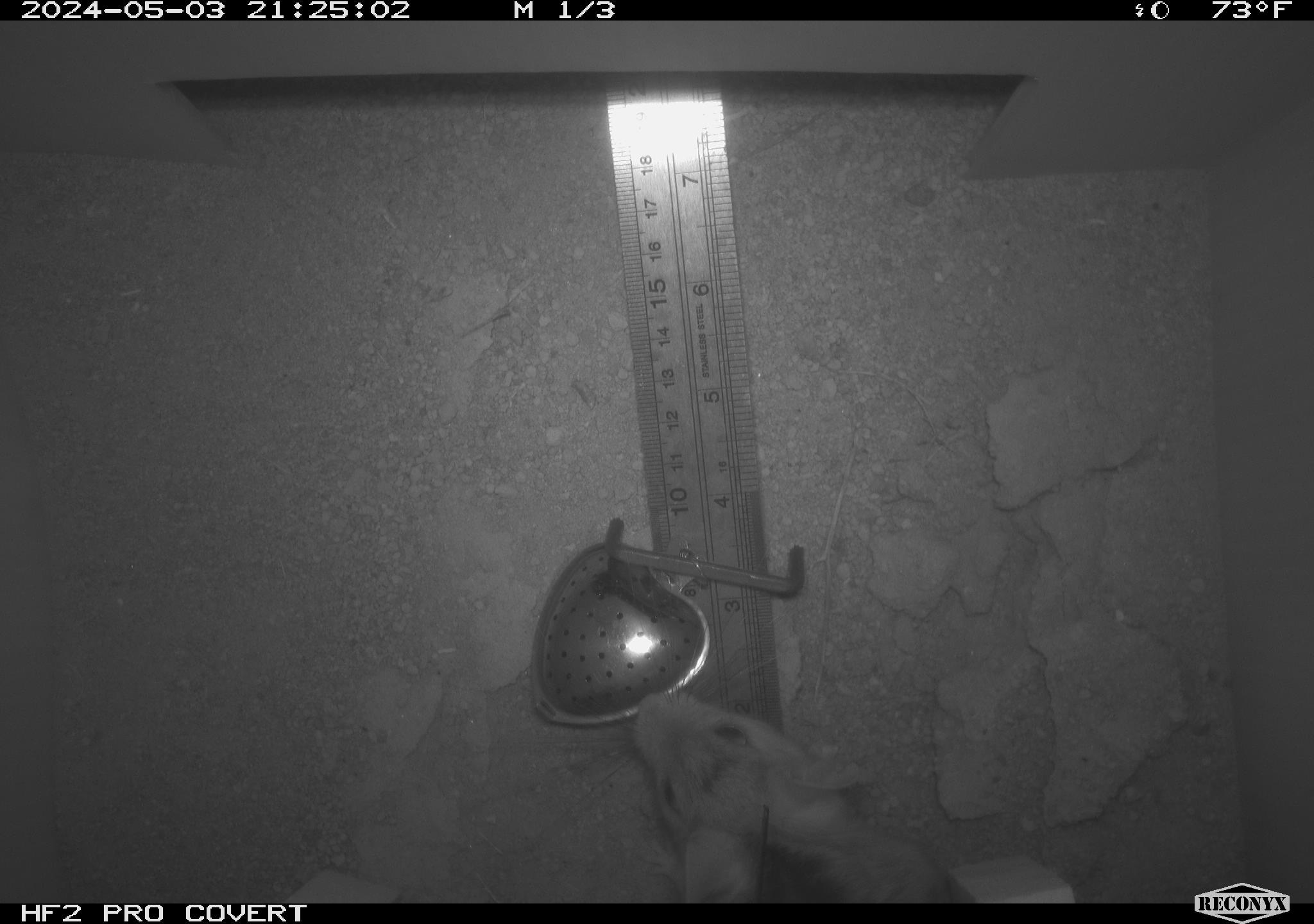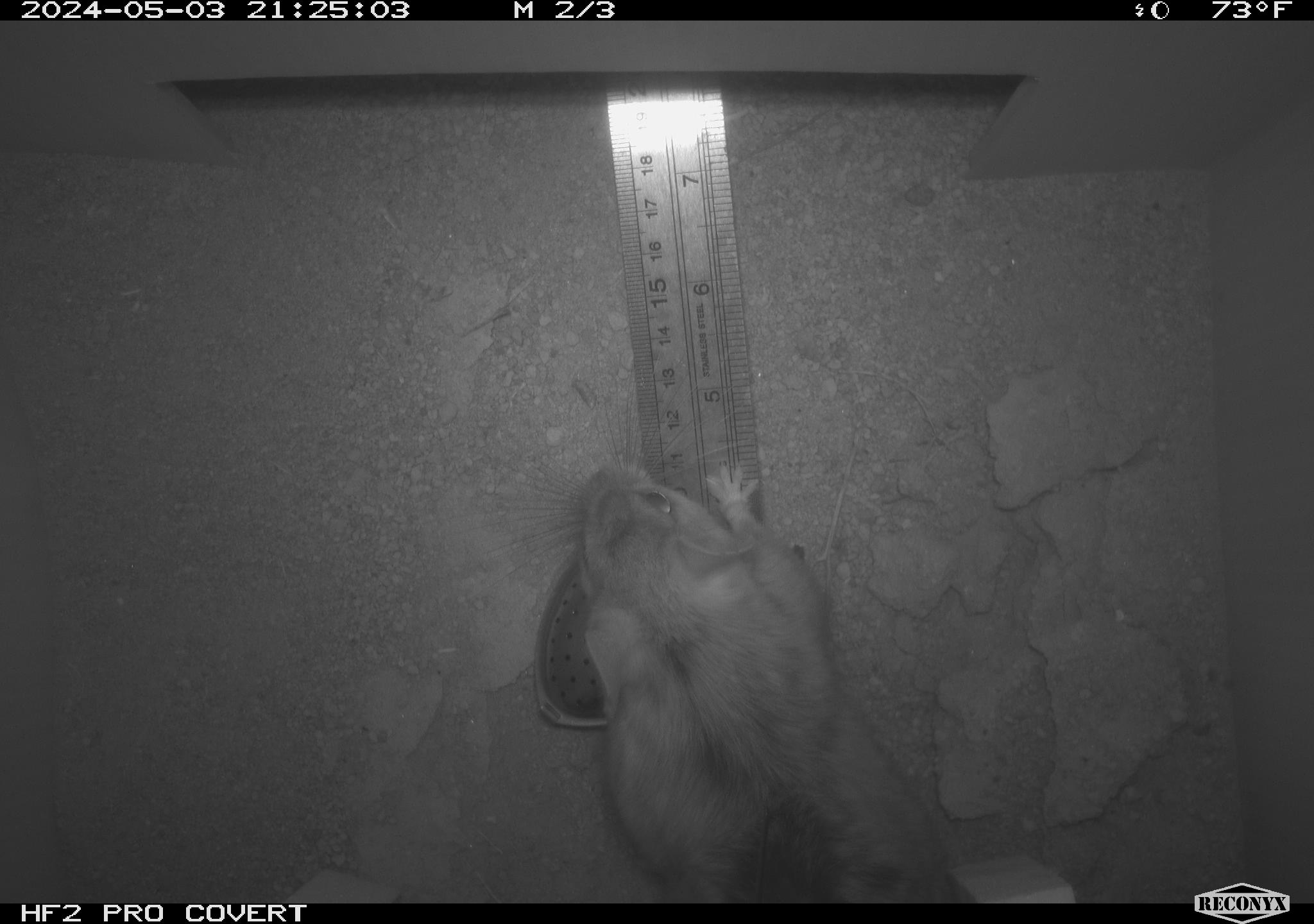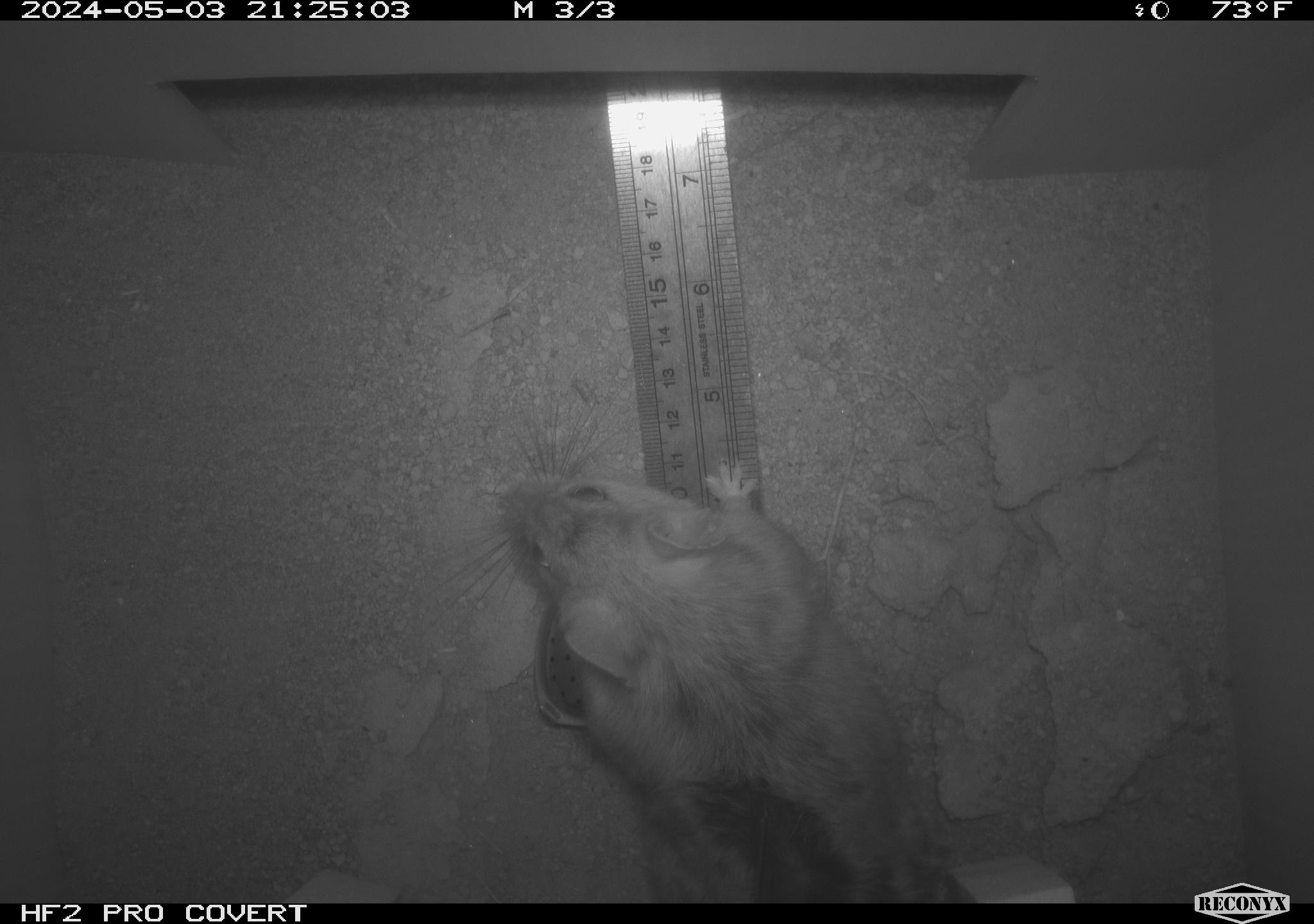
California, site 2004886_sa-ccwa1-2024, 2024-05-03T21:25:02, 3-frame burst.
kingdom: Animalia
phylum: Chordata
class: Mammalia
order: Rodentia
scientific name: Rodentia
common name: woodrat or rat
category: woodrat or rat species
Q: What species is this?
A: Woodrat or rat species (woodrat or rat) (Rodentia).